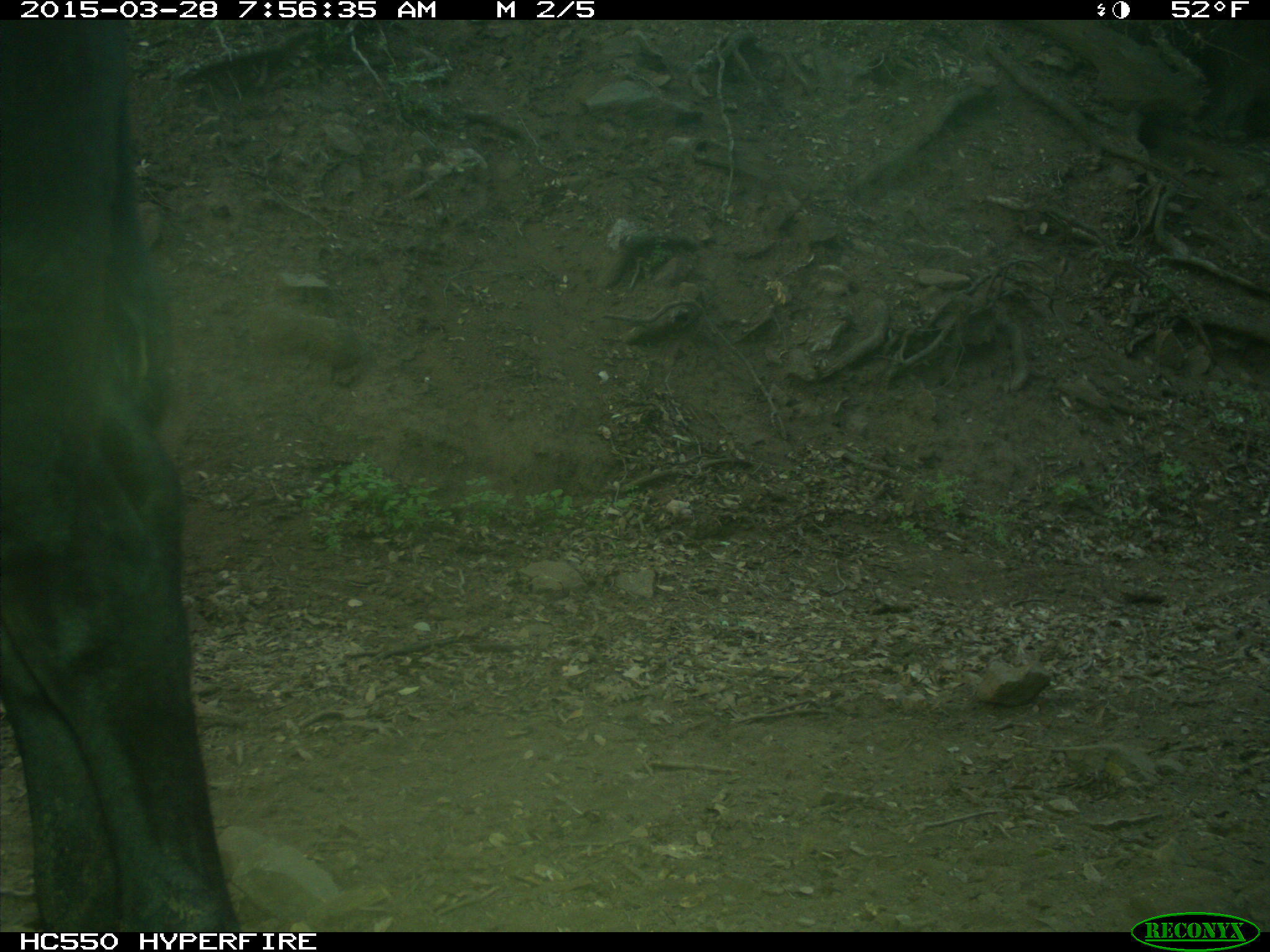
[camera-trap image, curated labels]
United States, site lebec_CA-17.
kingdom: Animalia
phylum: Chordata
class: Mammalia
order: Artiodactyla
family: Bovidae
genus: Bos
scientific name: Bos taurus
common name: domestic cow